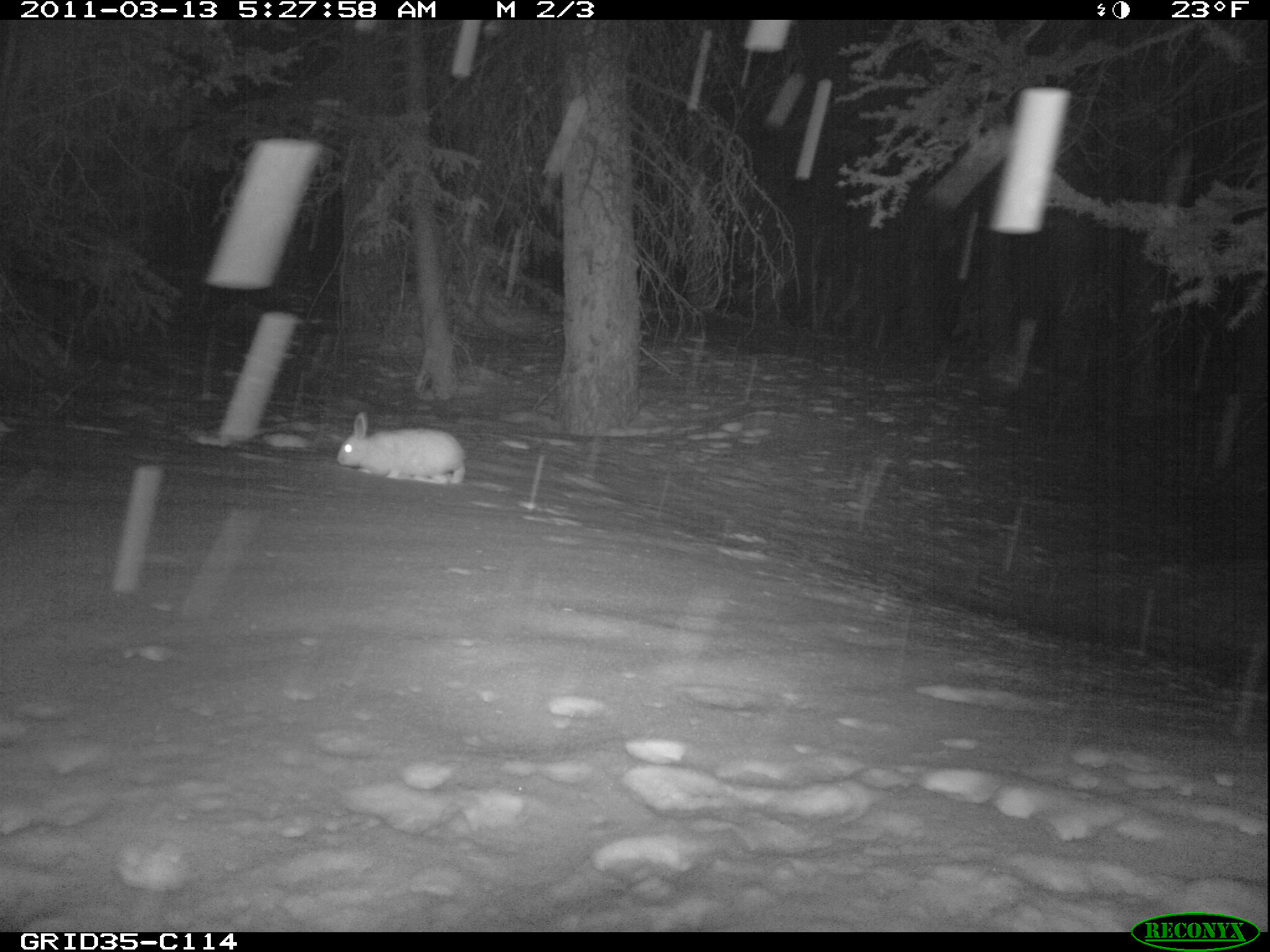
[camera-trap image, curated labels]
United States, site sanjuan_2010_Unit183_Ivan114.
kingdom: Animalia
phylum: Chordata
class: Mammalia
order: Lagomorpha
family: Leporidae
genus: Lepus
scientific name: Lepus americanus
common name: snowshoe hare